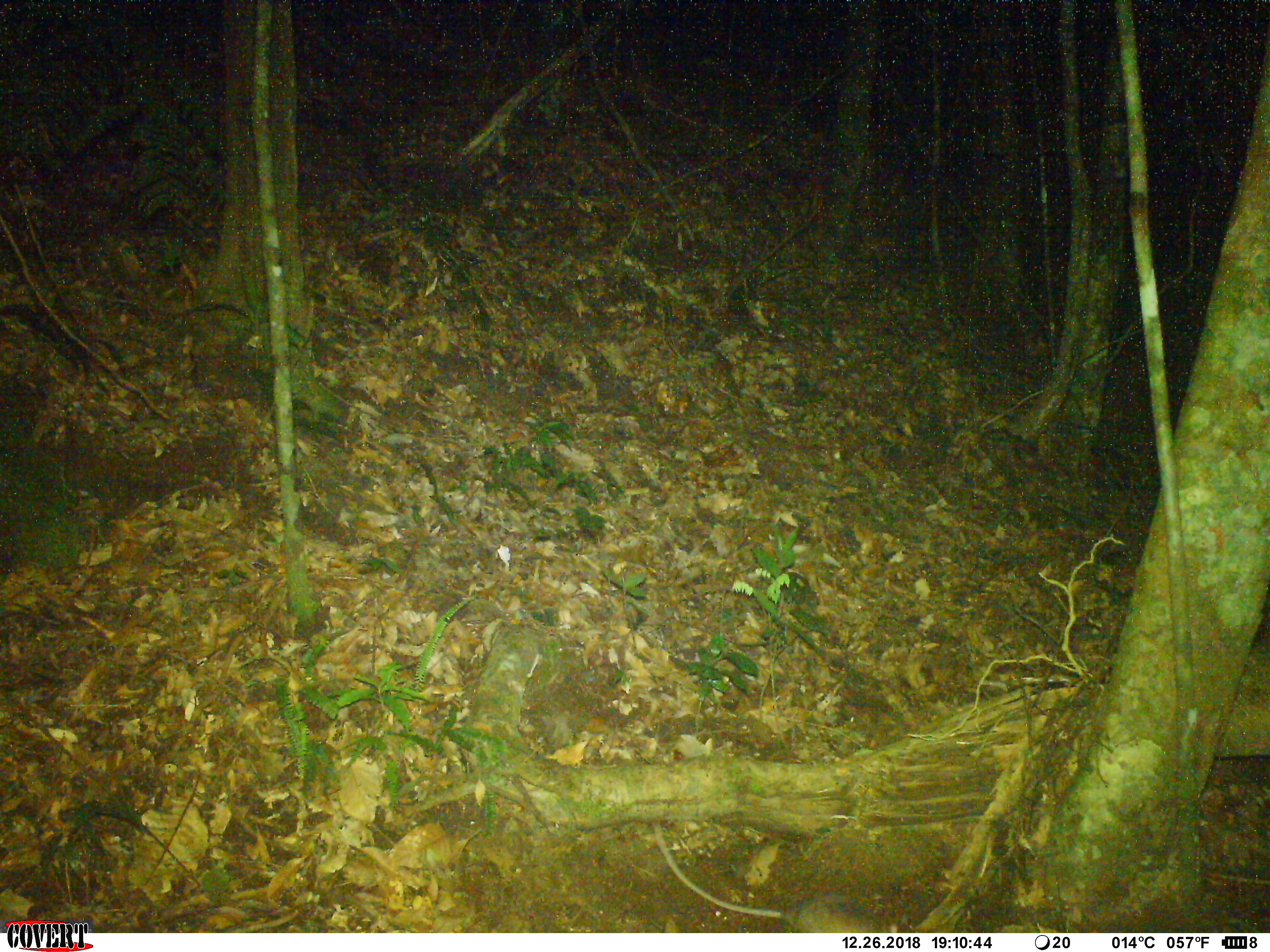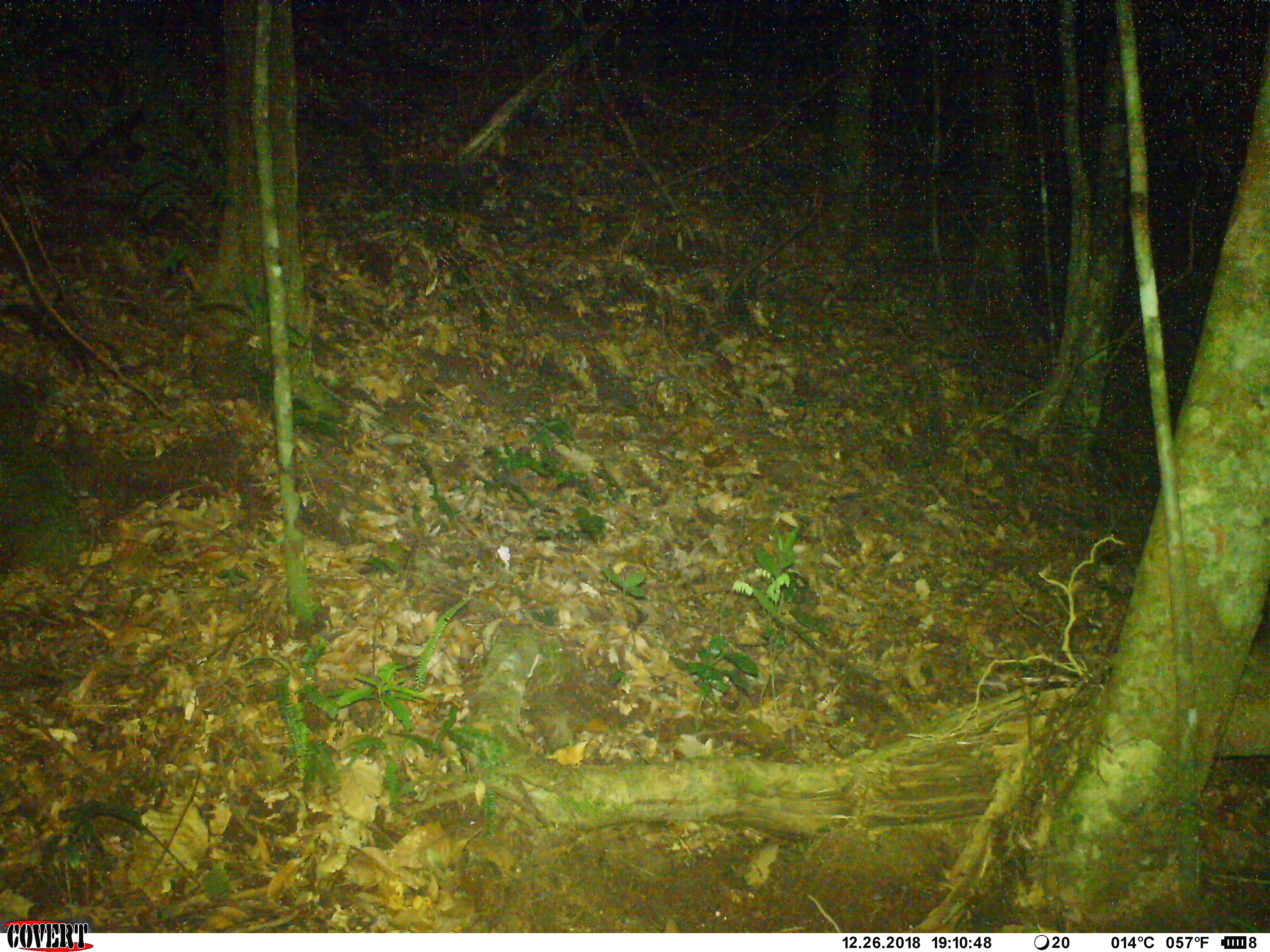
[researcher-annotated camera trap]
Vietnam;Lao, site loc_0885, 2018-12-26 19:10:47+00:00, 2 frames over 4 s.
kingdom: Animalia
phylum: Chordata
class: Mammalia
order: Rodentia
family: Muridae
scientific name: Muridae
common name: old-world mice and rats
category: unidentified murid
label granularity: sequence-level